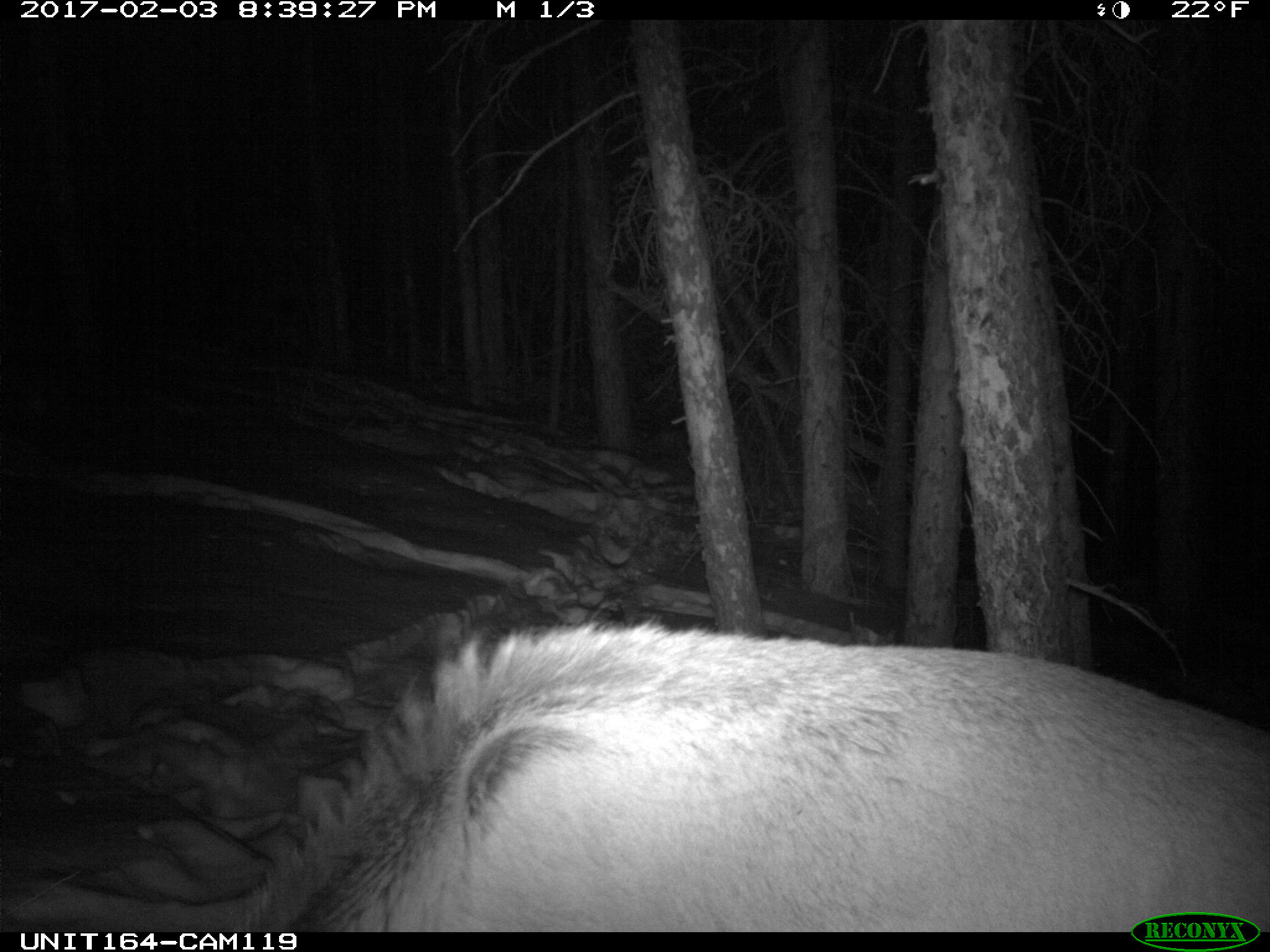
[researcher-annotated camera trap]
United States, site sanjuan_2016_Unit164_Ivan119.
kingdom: Animalia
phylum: Chordata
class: Mammalia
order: Artiodactyla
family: Cervidae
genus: Cervus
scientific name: Cervus elaphus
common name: red deer